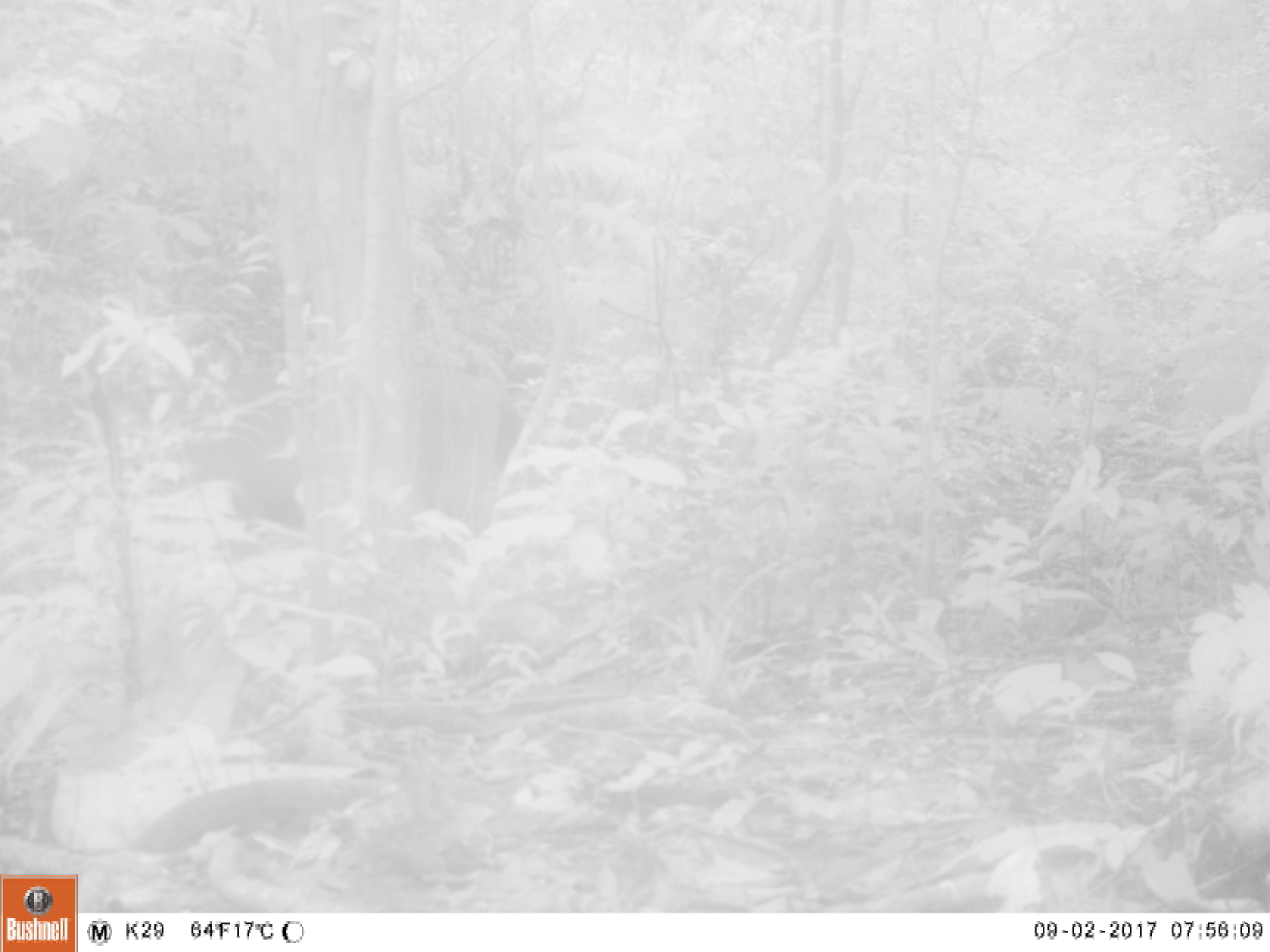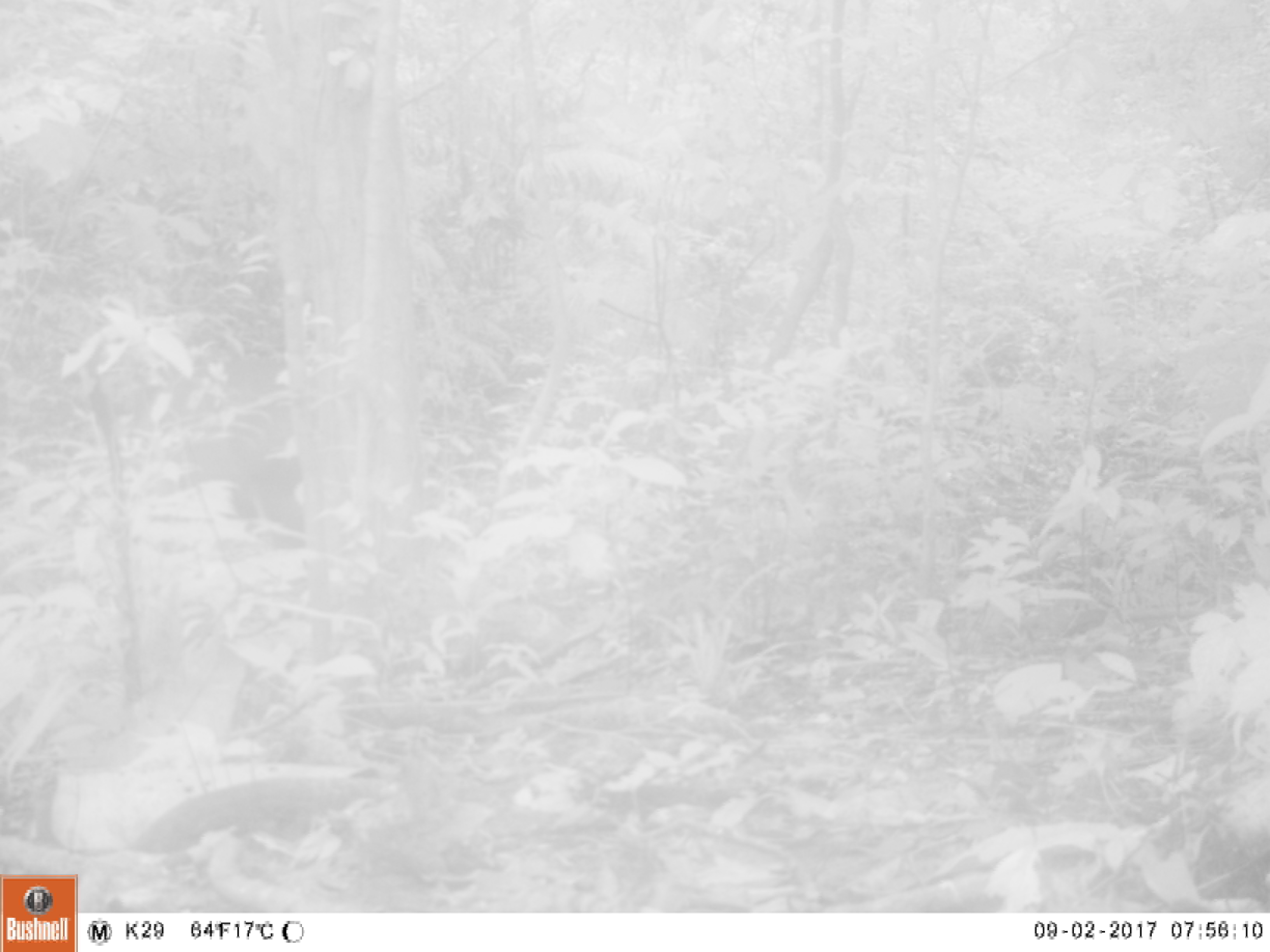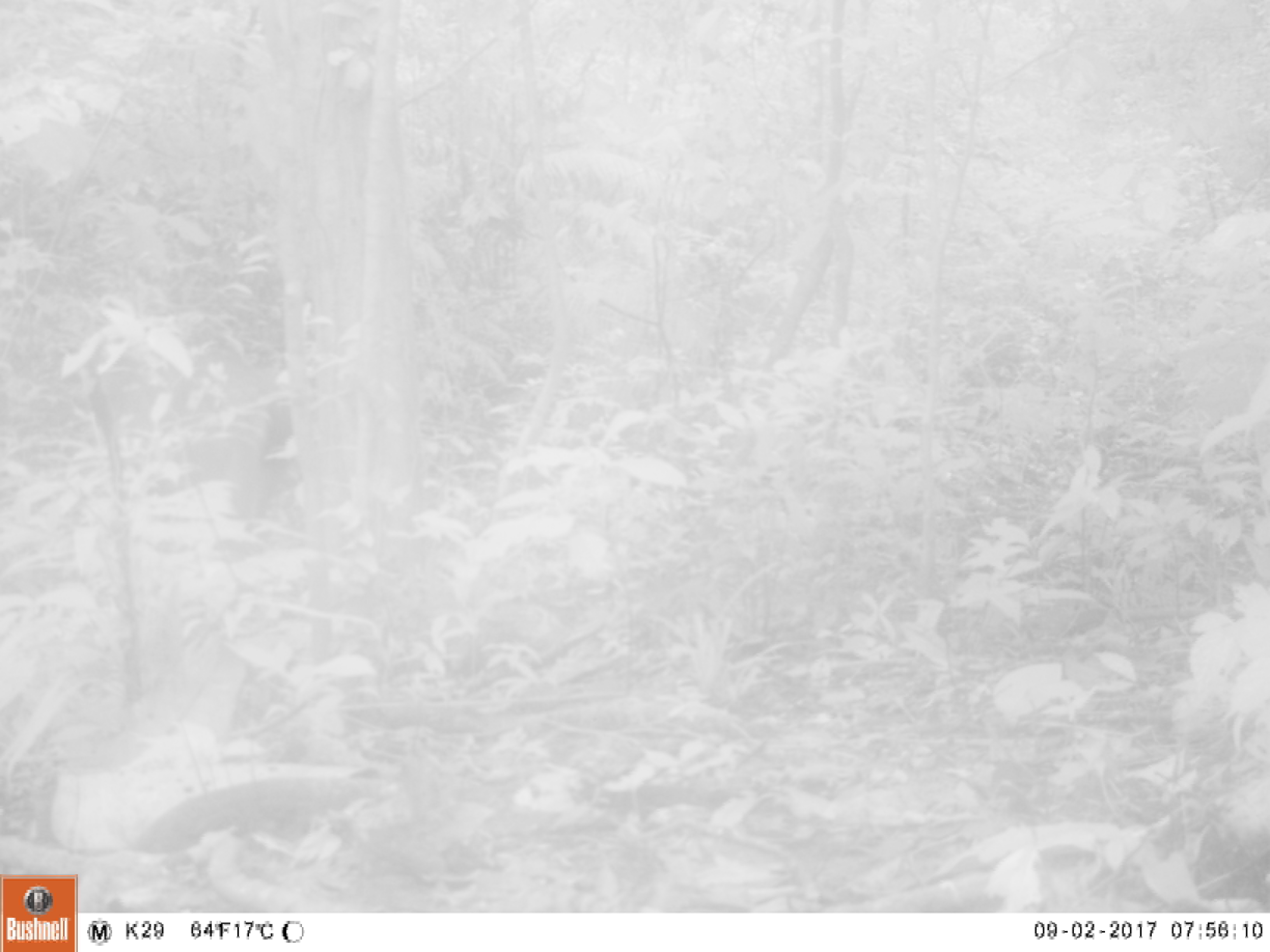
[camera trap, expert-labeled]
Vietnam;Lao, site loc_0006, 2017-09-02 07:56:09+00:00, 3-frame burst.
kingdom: Animalia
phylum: Chordata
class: Mammalia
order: Artiodactyla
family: Cervidae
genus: Rusa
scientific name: Rusa unicolor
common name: sambar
Sambar (Rusa unicolor). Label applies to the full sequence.